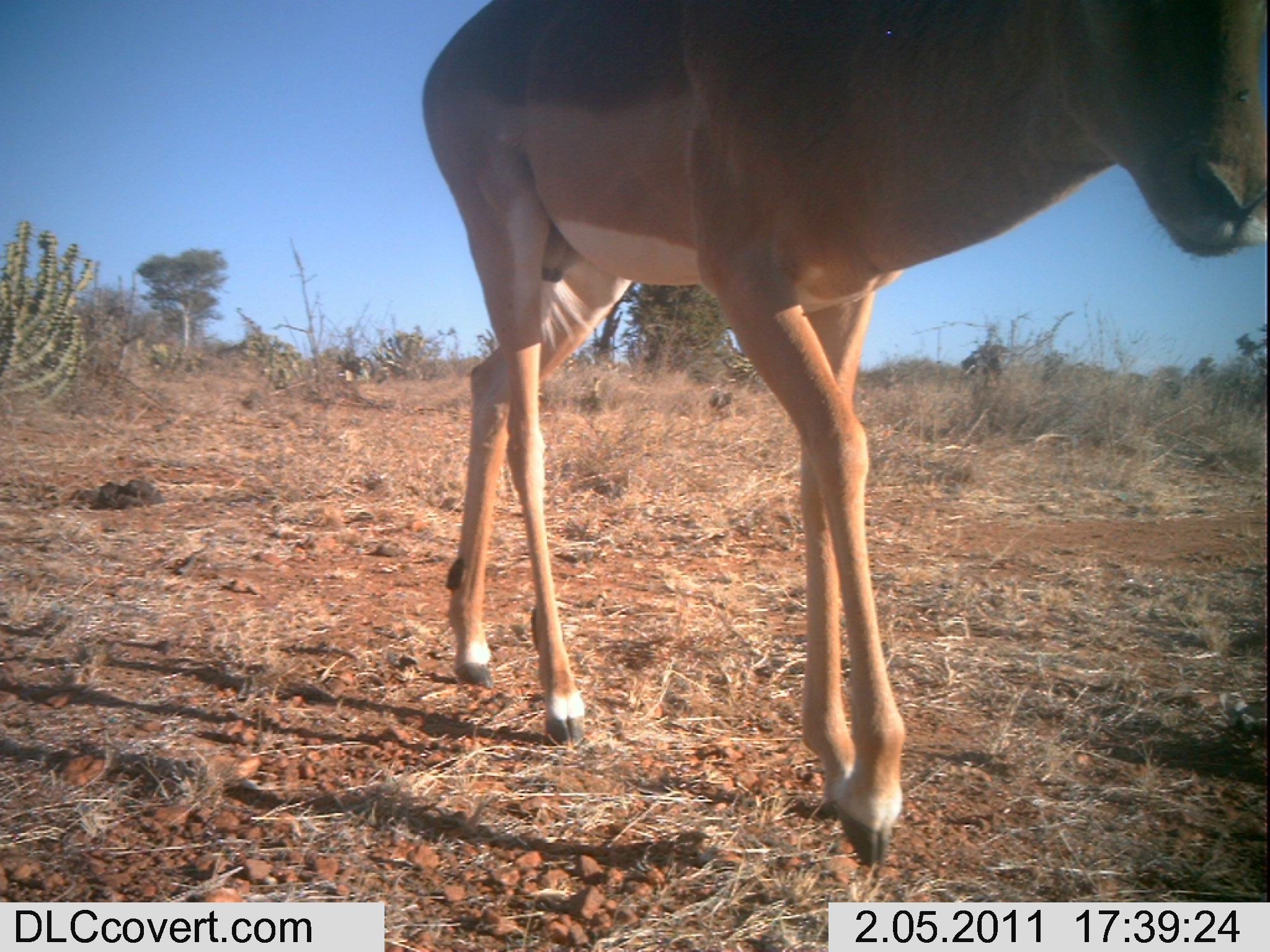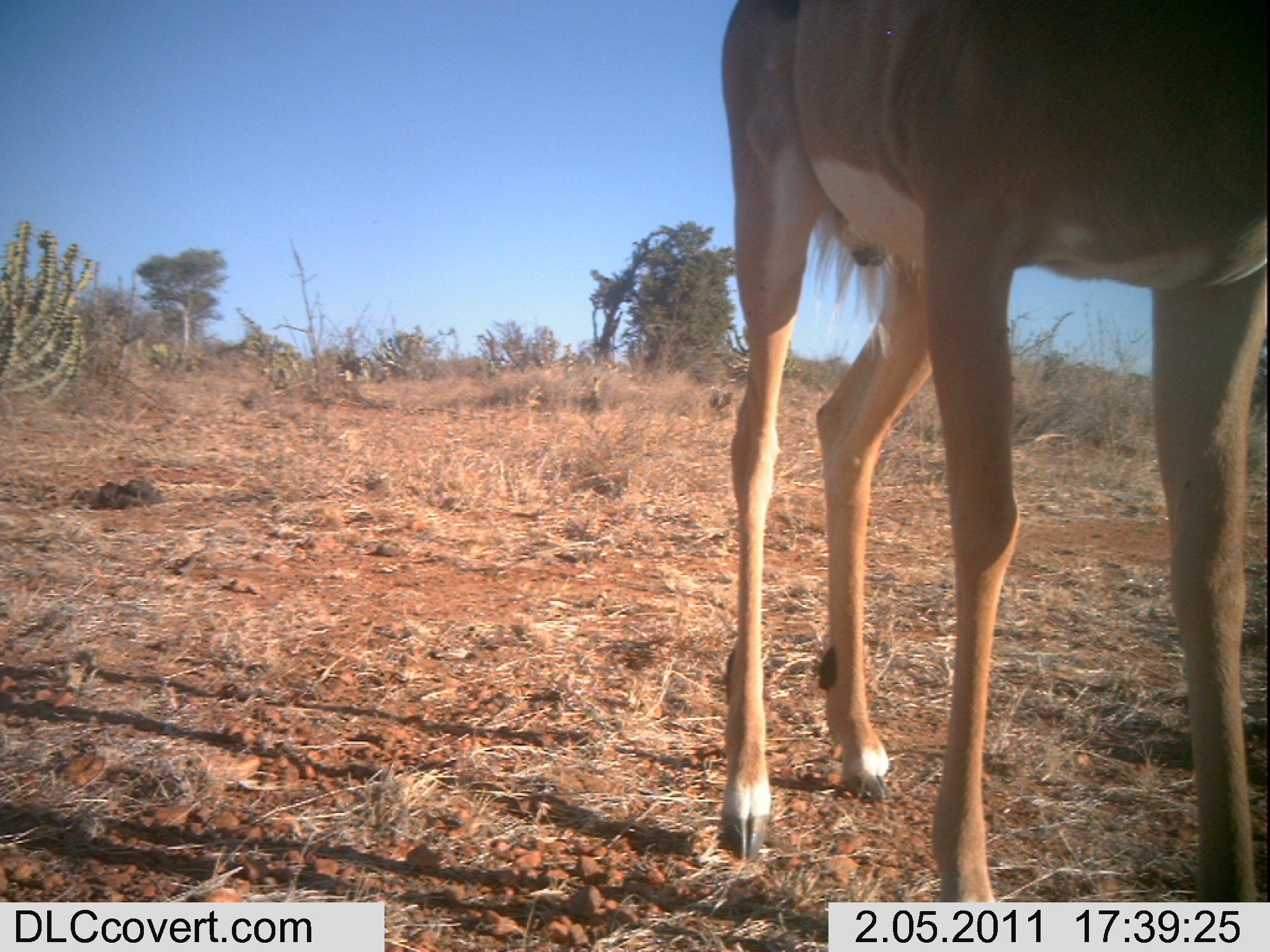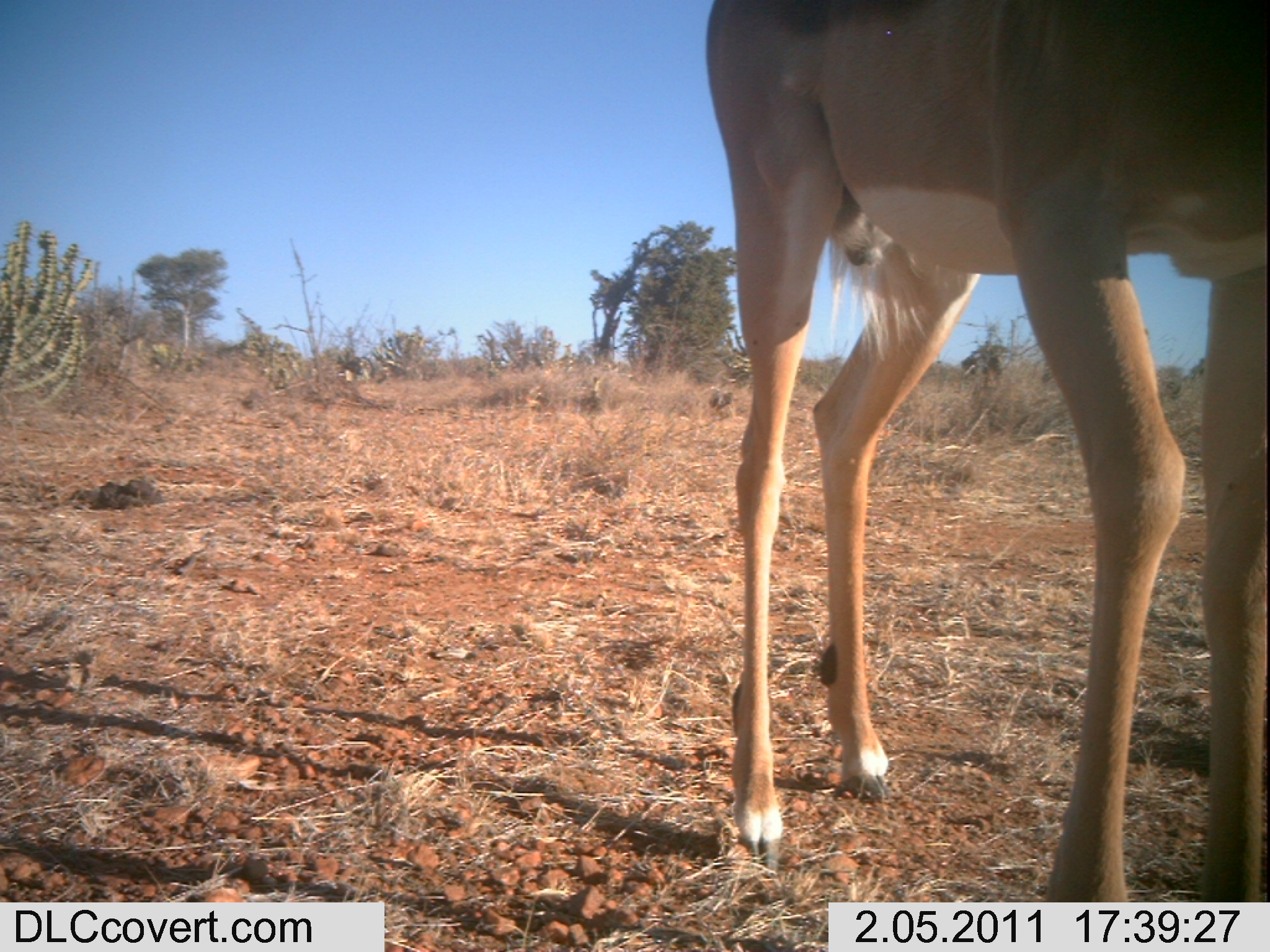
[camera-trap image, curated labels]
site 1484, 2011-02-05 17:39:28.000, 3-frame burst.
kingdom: Animalia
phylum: Chordata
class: Mammalia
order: Artiodactyla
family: Bovidae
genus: Aepyceros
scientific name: Aepyceros melampus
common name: impala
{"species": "Aepyceros melampus (impala)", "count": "1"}